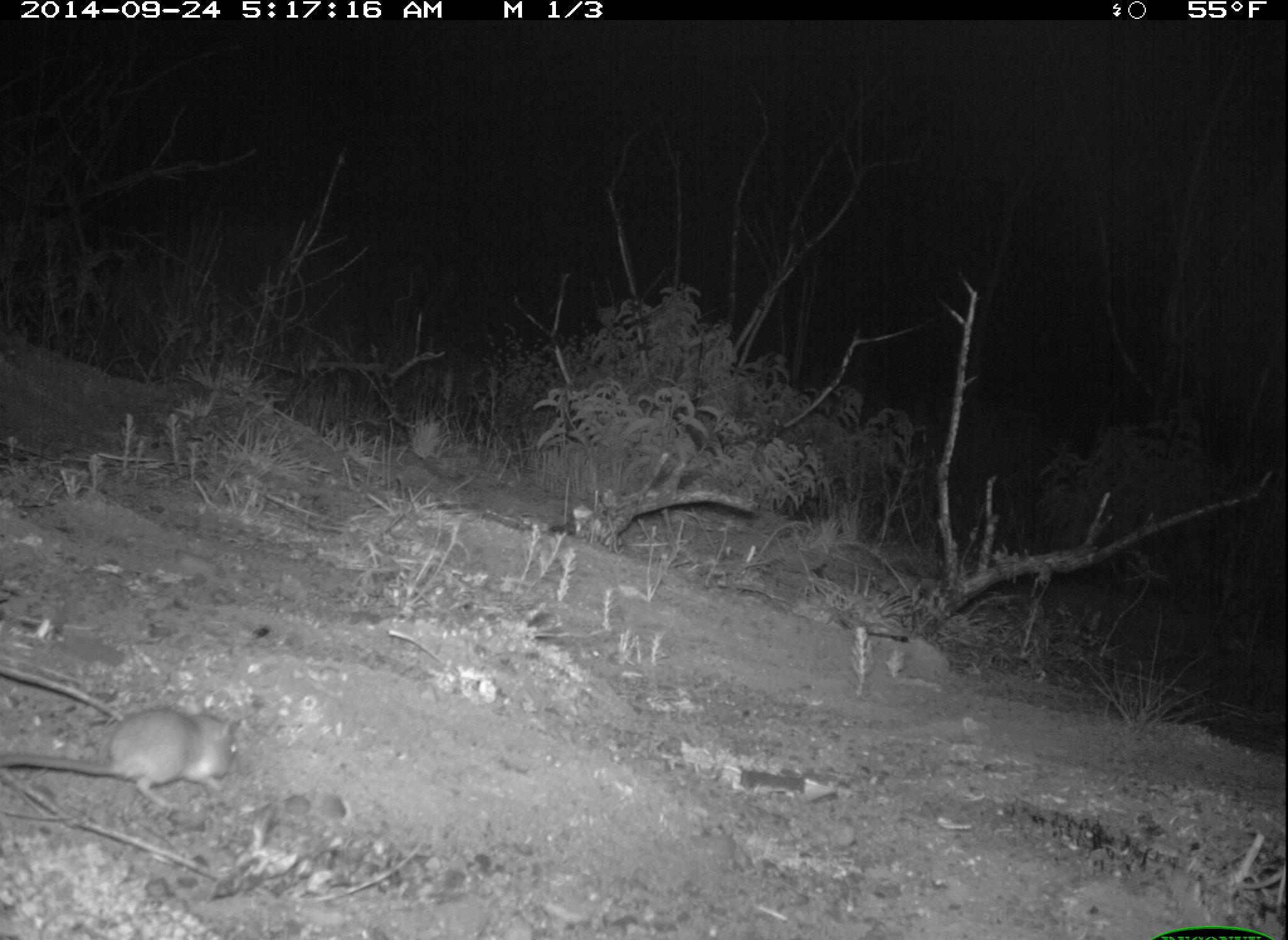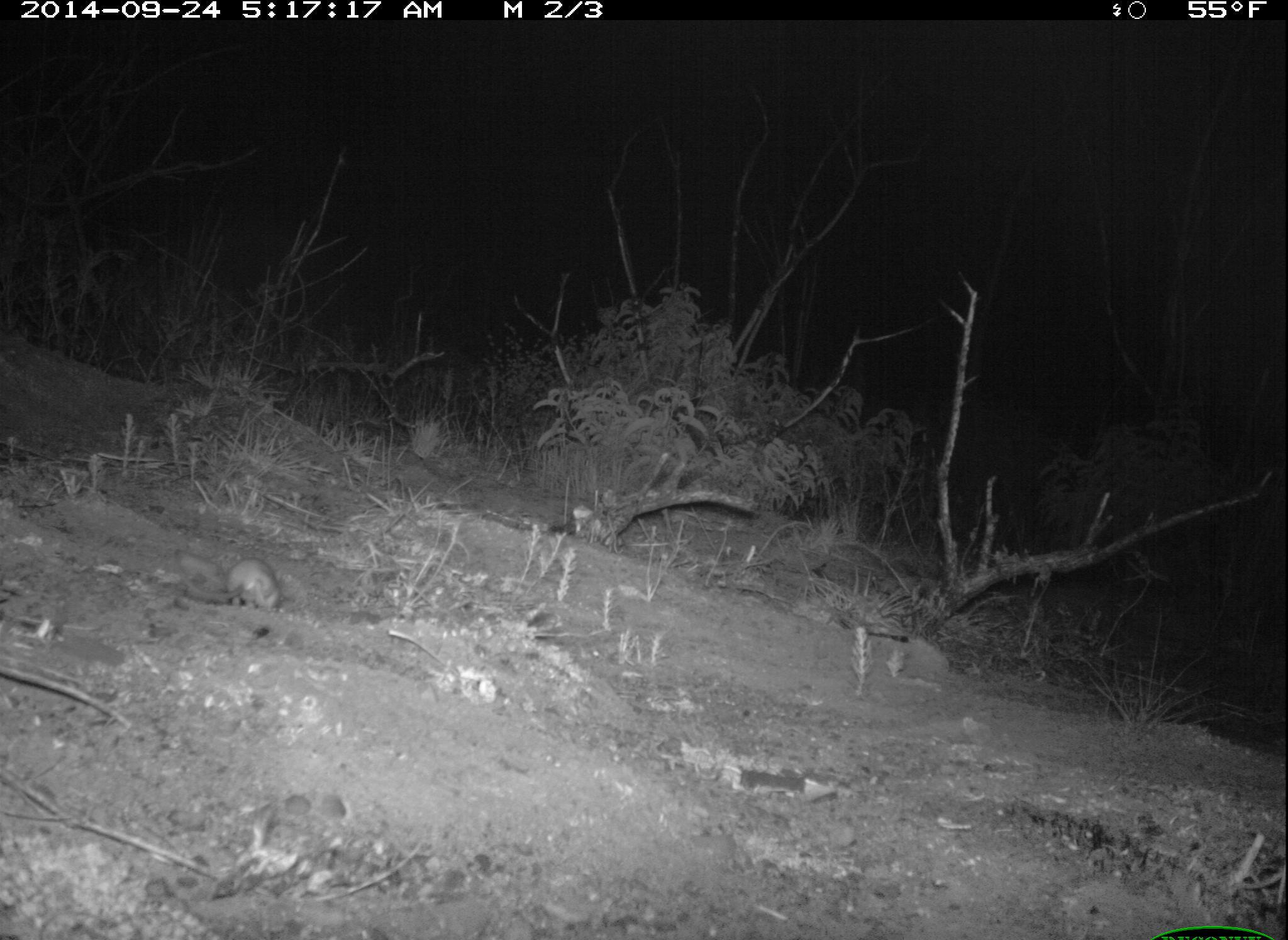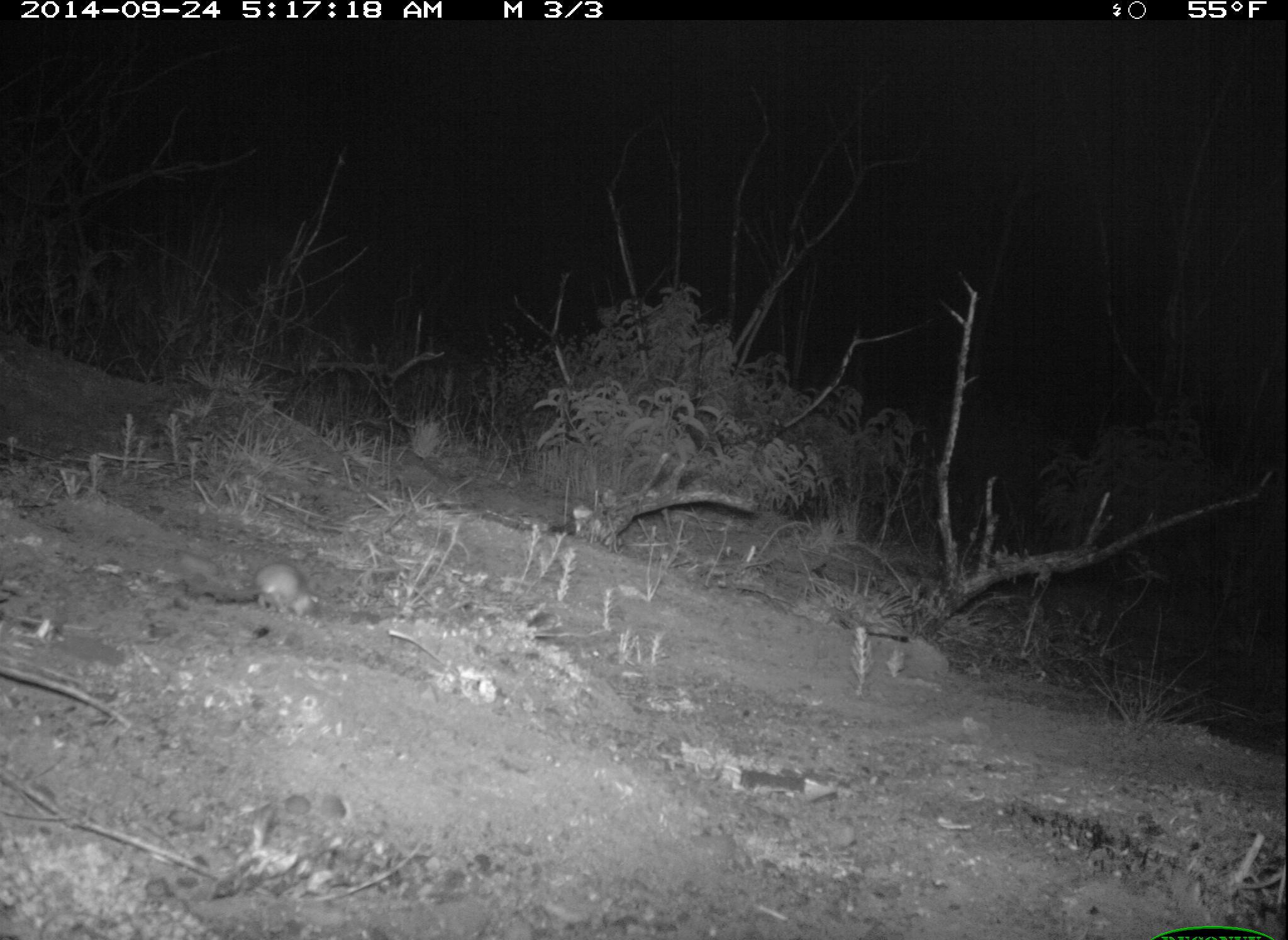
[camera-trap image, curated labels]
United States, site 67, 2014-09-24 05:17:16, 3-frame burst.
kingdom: Animalia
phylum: Chordata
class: Mammalia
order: Rodentia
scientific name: Rodentia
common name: rodent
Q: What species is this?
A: Rodent (Rodentia).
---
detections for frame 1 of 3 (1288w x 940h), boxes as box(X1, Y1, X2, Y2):
rodent: box(0, 707, 243, 815)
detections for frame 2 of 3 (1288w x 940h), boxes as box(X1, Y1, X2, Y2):
rodent: box(169, 548, 282, 614)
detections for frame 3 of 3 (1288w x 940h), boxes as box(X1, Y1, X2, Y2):
rodent: box(175, 562, 322, 617)